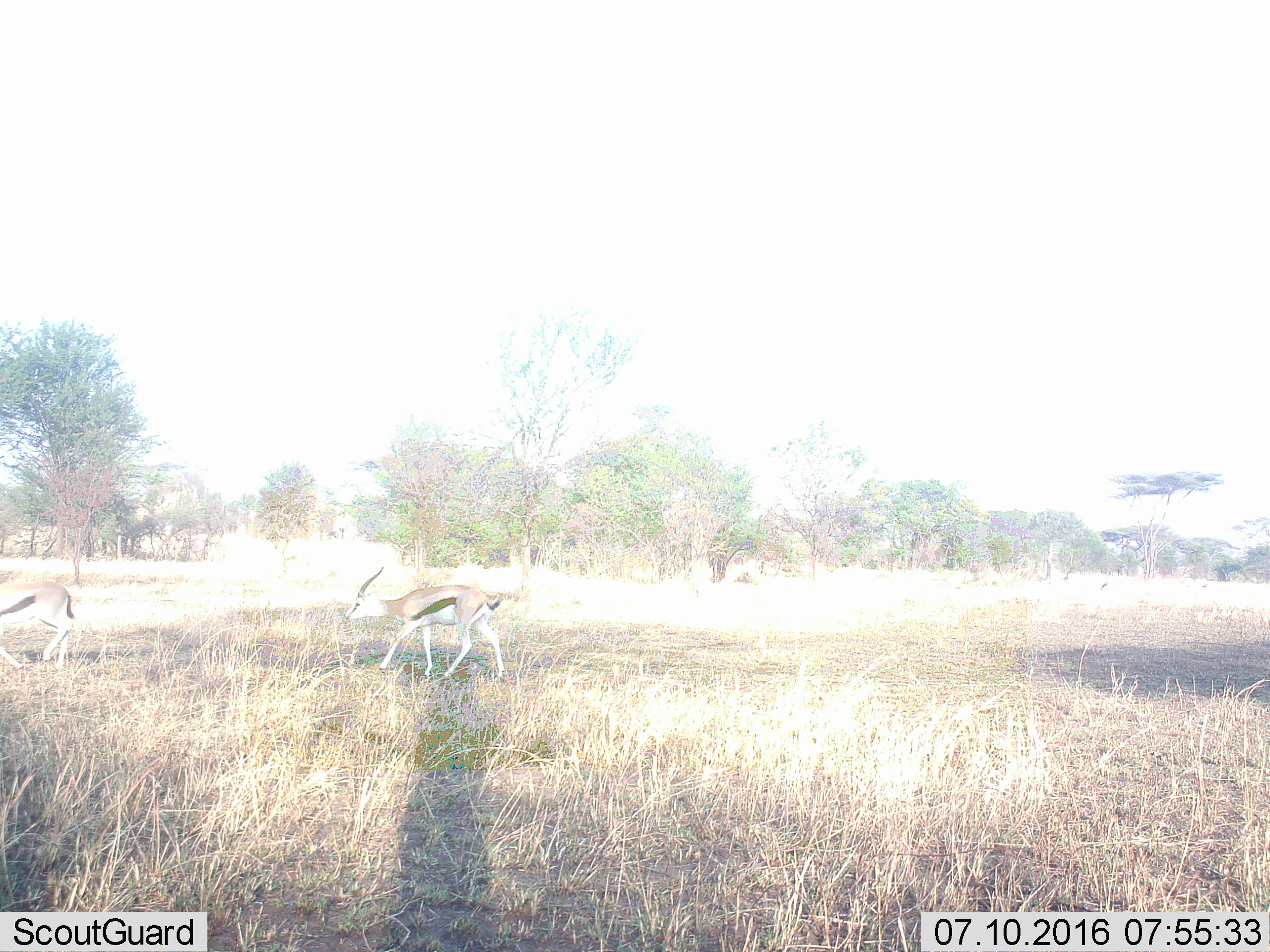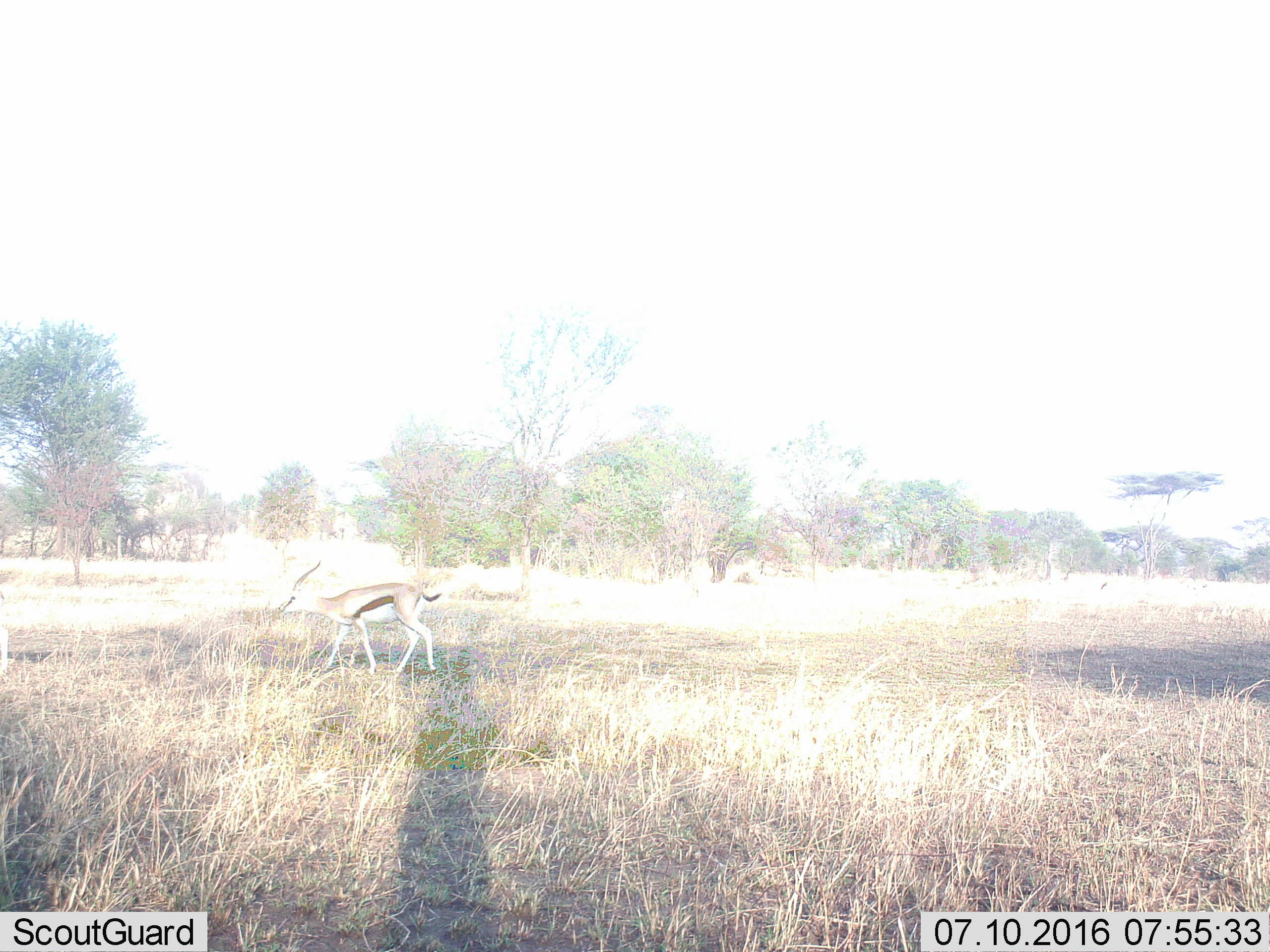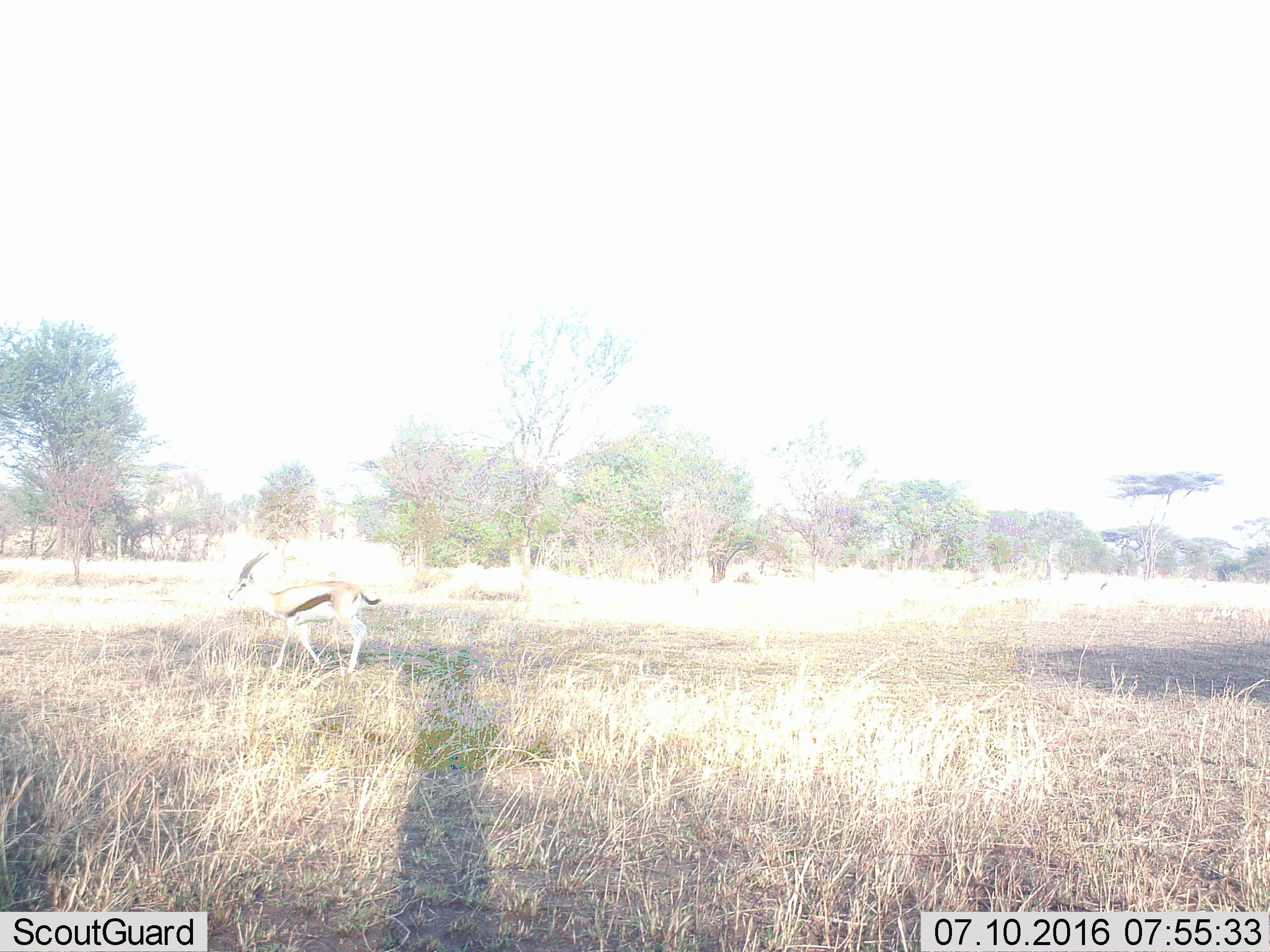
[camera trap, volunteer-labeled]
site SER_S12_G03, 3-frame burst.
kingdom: Animalia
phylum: Chordata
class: Mammalia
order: Artiodactyla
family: Bovidae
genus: Eudorcas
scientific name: Eudorcas thomsonii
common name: thomson's gazelle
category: gazellethomsons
Gazellethomsons (thomson's gazelle) (Eudorcas thomsonii), count 2. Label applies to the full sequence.